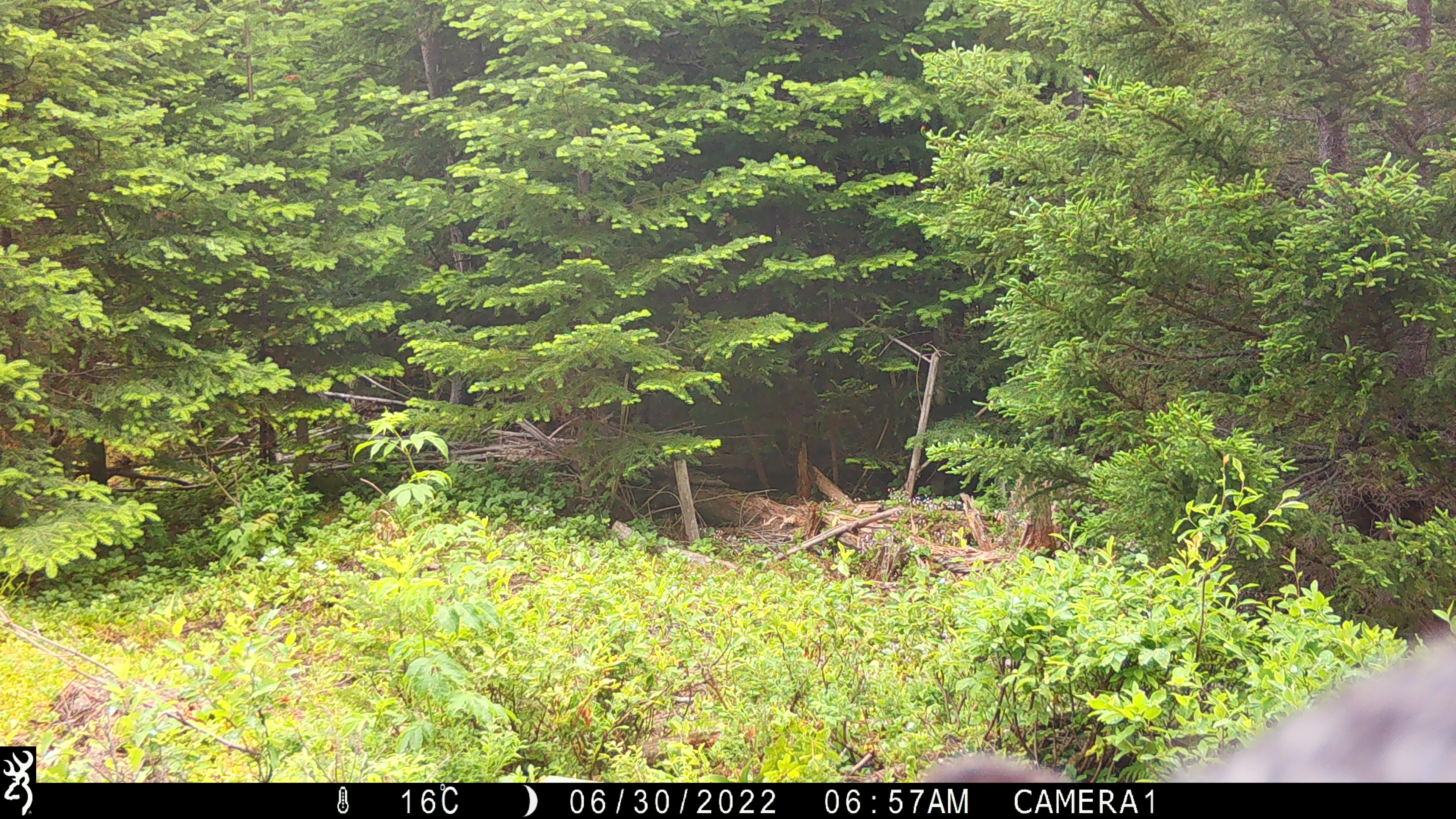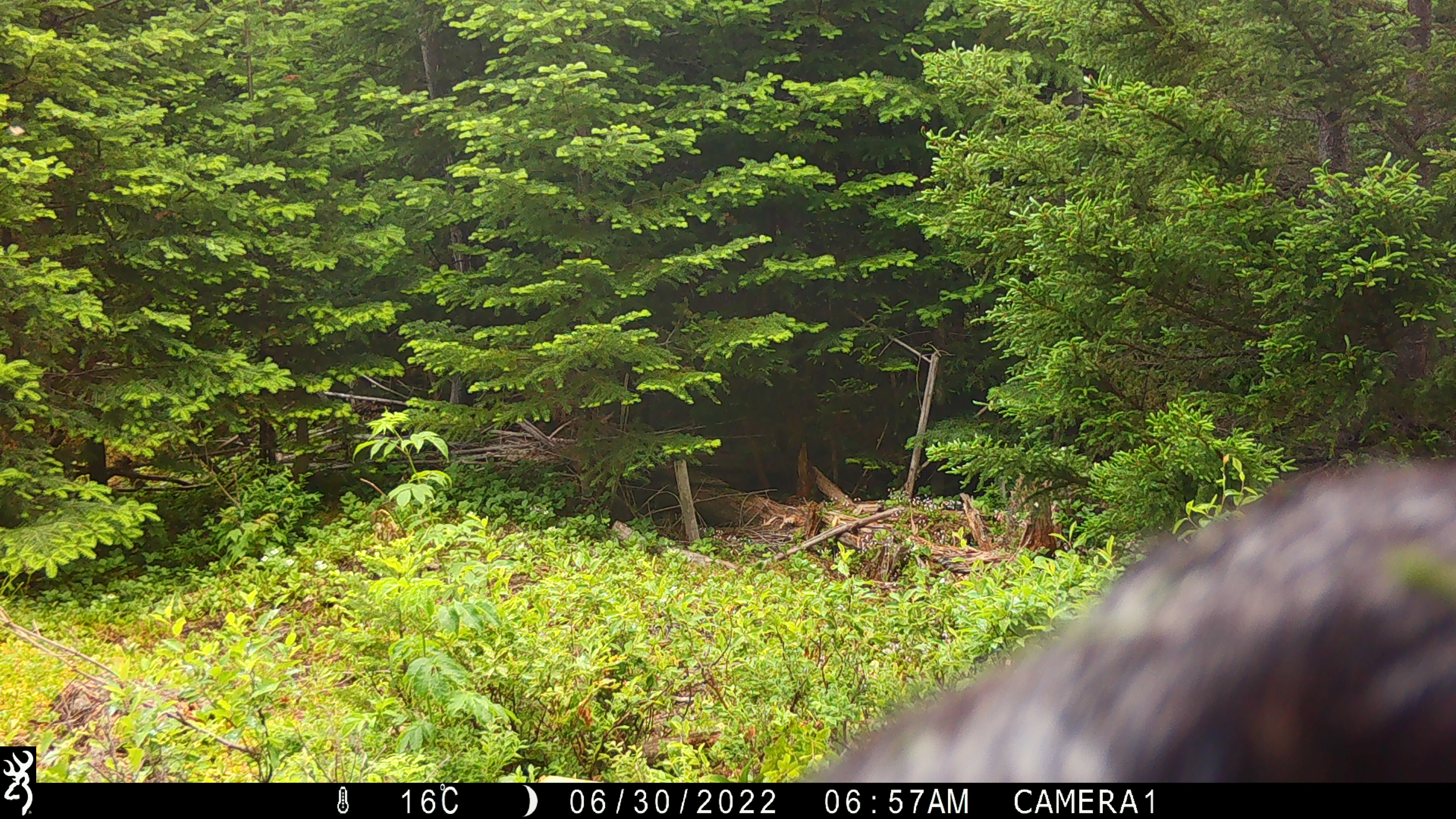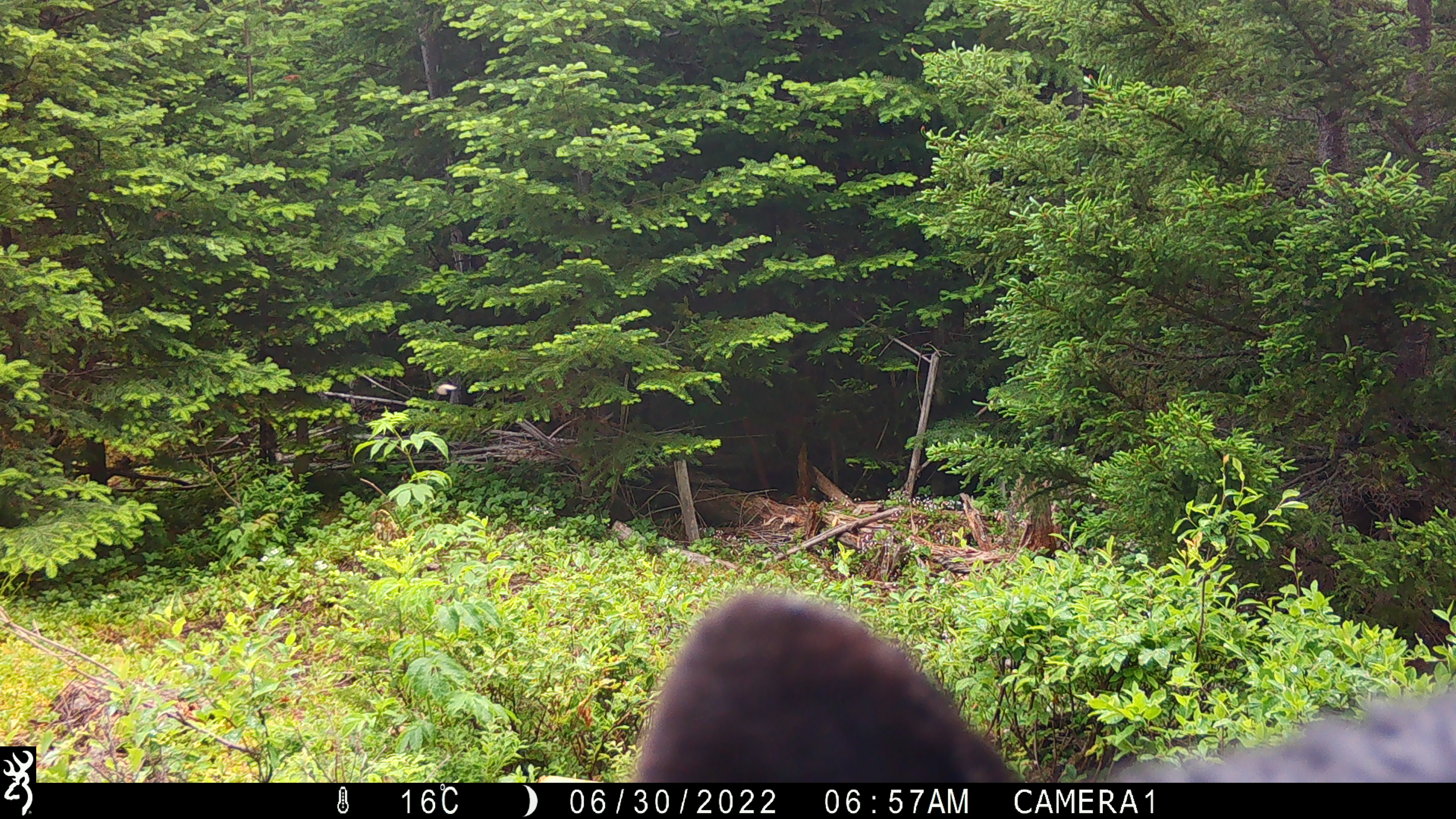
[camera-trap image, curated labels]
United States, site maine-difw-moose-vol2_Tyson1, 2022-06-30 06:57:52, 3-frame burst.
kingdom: Animalia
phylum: Chordata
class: Mammalia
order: Carnivora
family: Ursidae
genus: Ursus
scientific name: Ursus americanus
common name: black bear